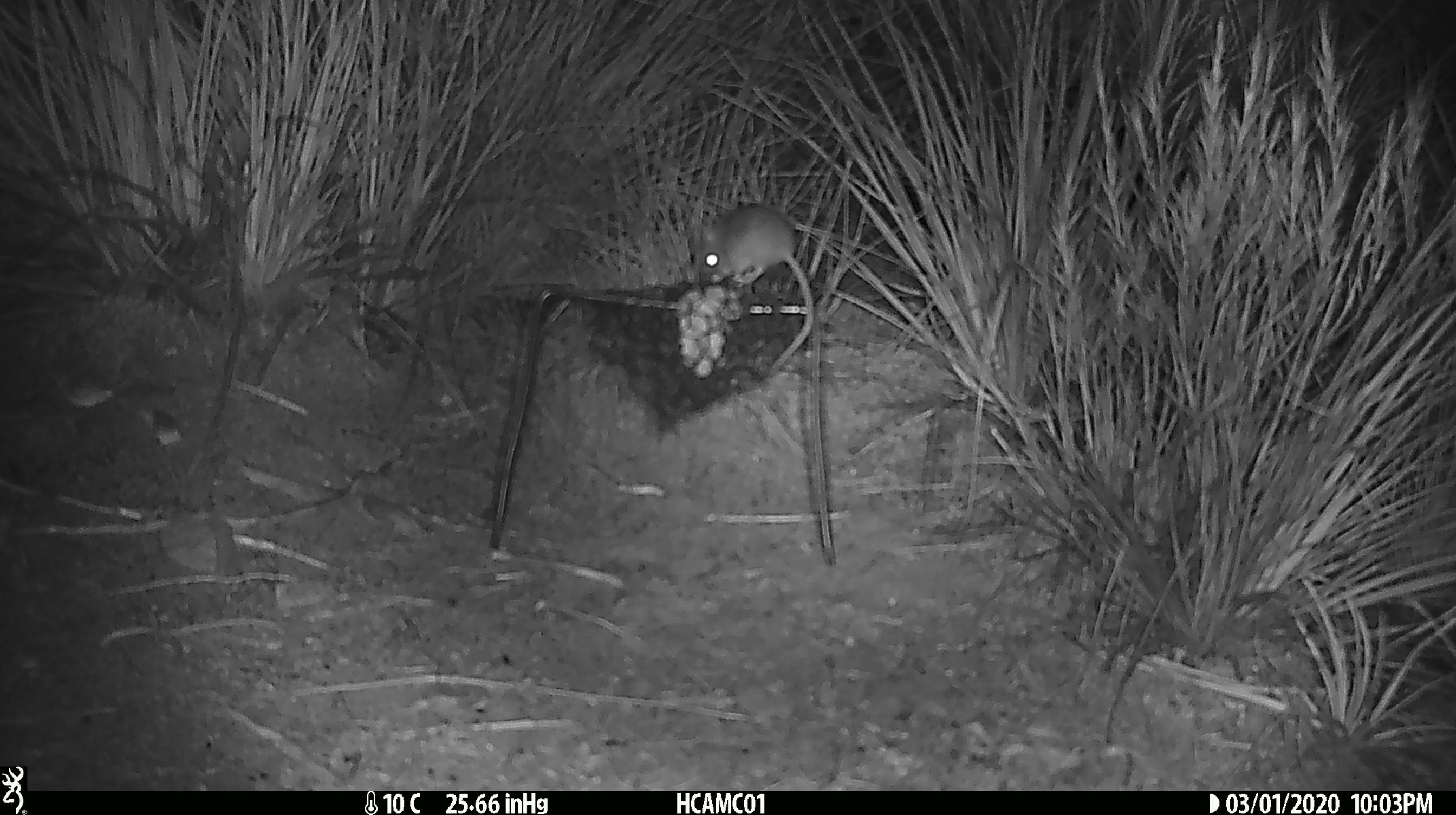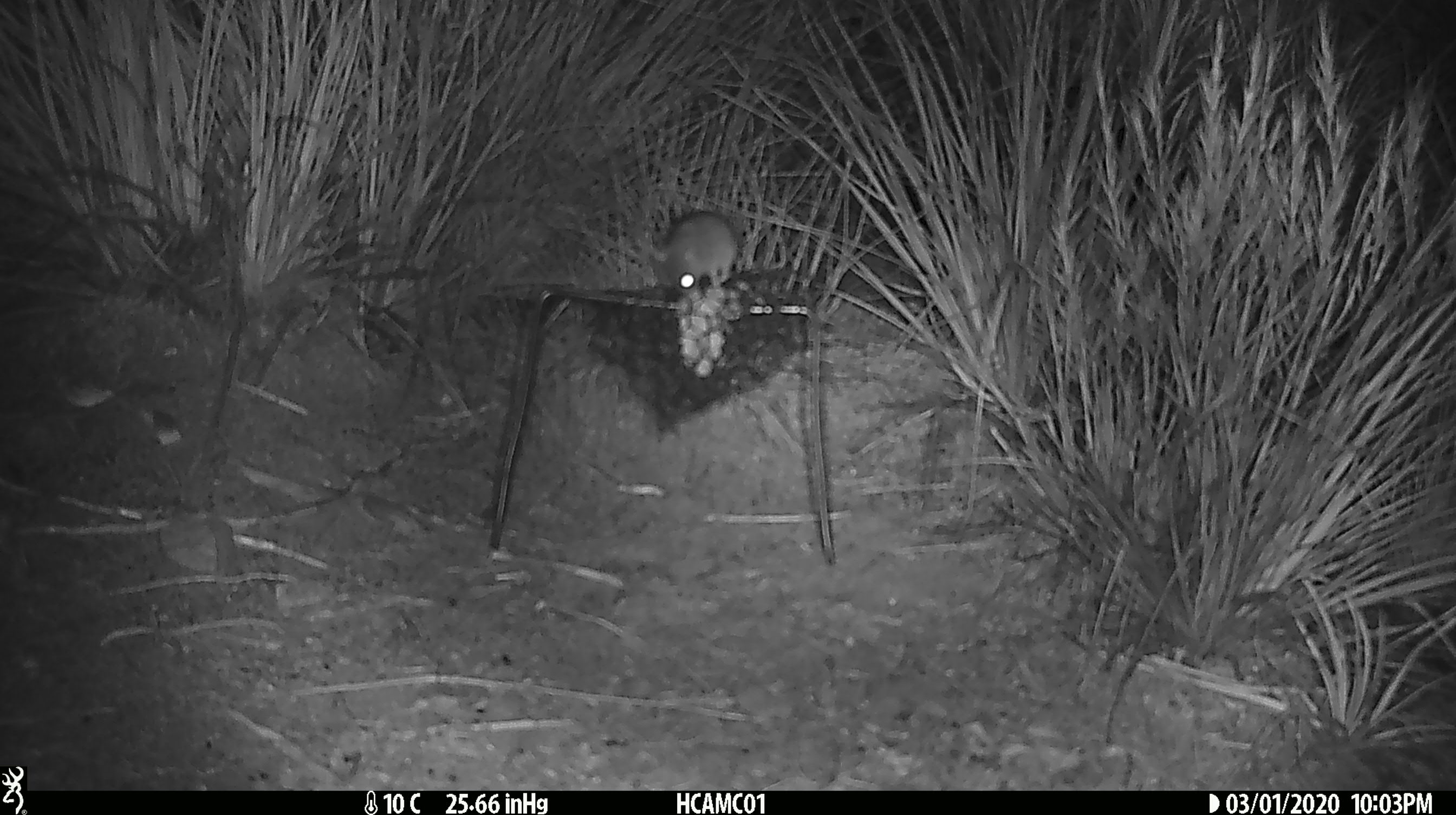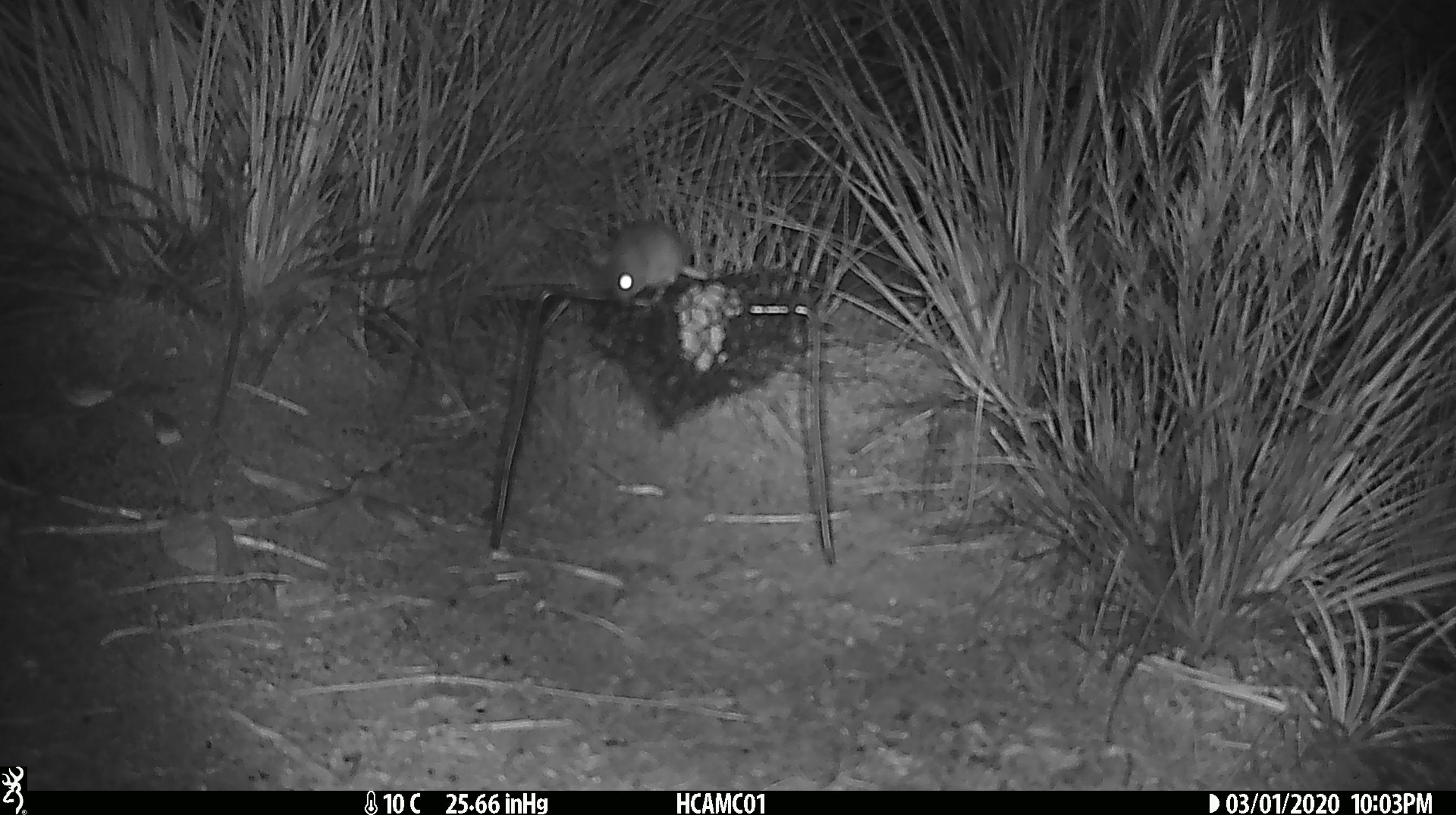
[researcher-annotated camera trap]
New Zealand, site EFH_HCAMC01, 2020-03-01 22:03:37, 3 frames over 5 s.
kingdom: Animalia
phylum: Chordata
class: Mammalia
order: Rodentia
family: Muridae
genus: Mus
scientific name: Mus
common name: mouse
Mouse (Mus).